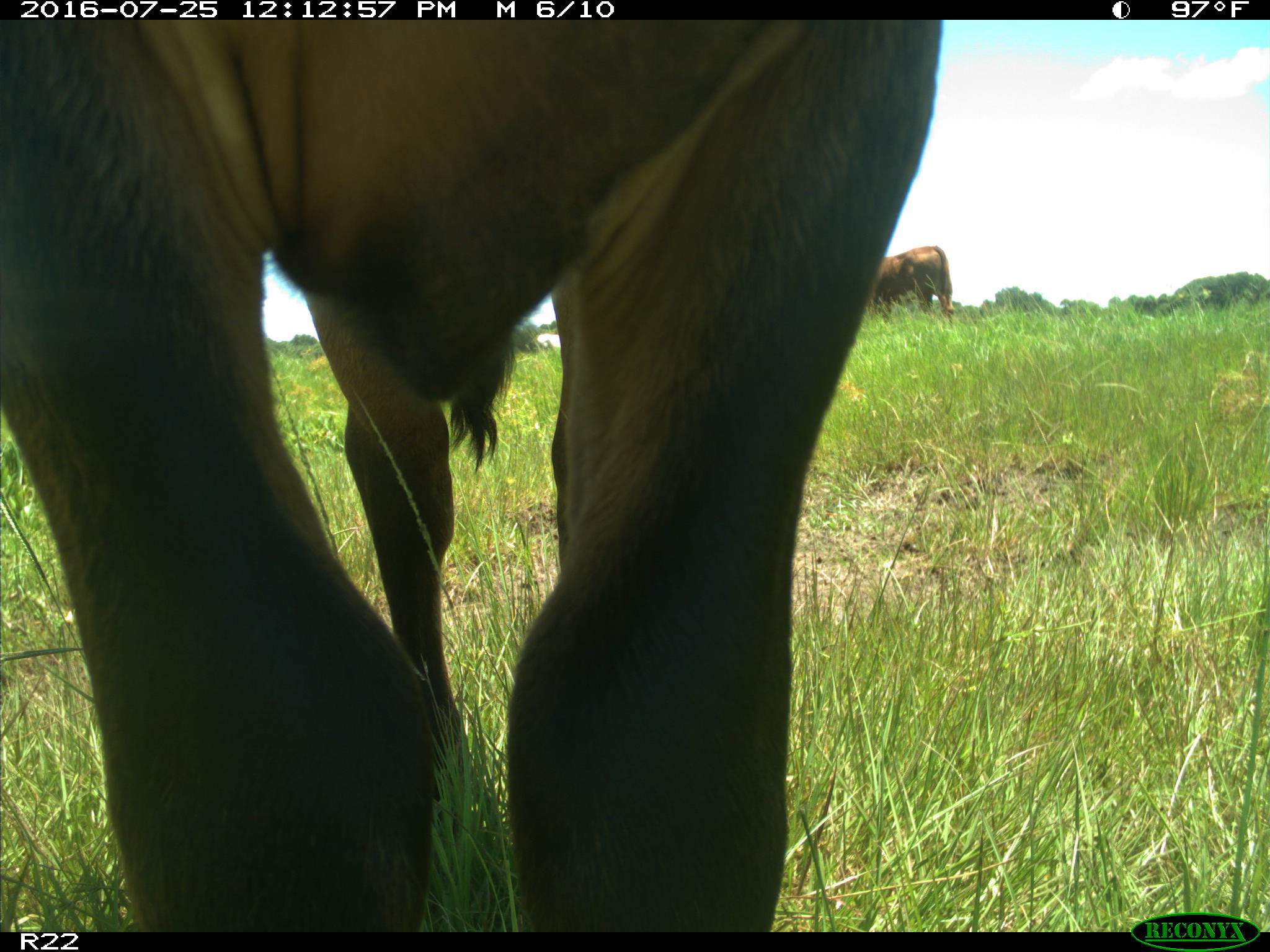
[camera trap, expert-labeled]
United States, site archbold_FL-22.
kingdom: Animalia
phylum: Chordata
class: Mammalia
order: Artiodactyla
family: Bovidae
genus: Bos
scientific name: Bos taurus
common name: domestic cow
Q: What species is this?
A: Bos taurus (domestic cow).